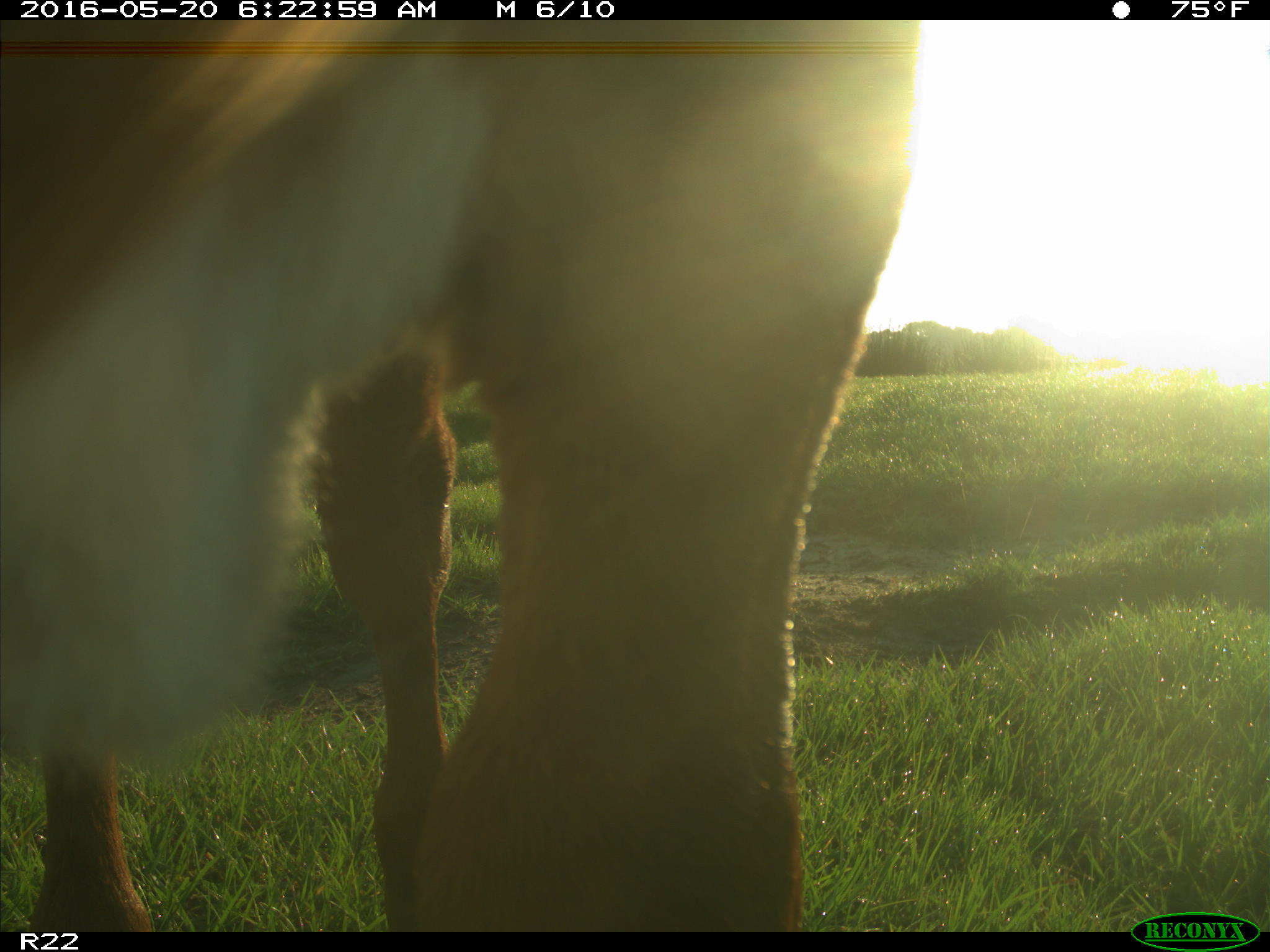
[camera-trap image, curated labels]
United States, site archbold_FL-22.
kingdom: Animalia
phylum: Chordata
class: Mammalia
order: Artiodactyla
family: Bovidae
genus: Bos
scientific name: Bos taurus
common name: domestic cow